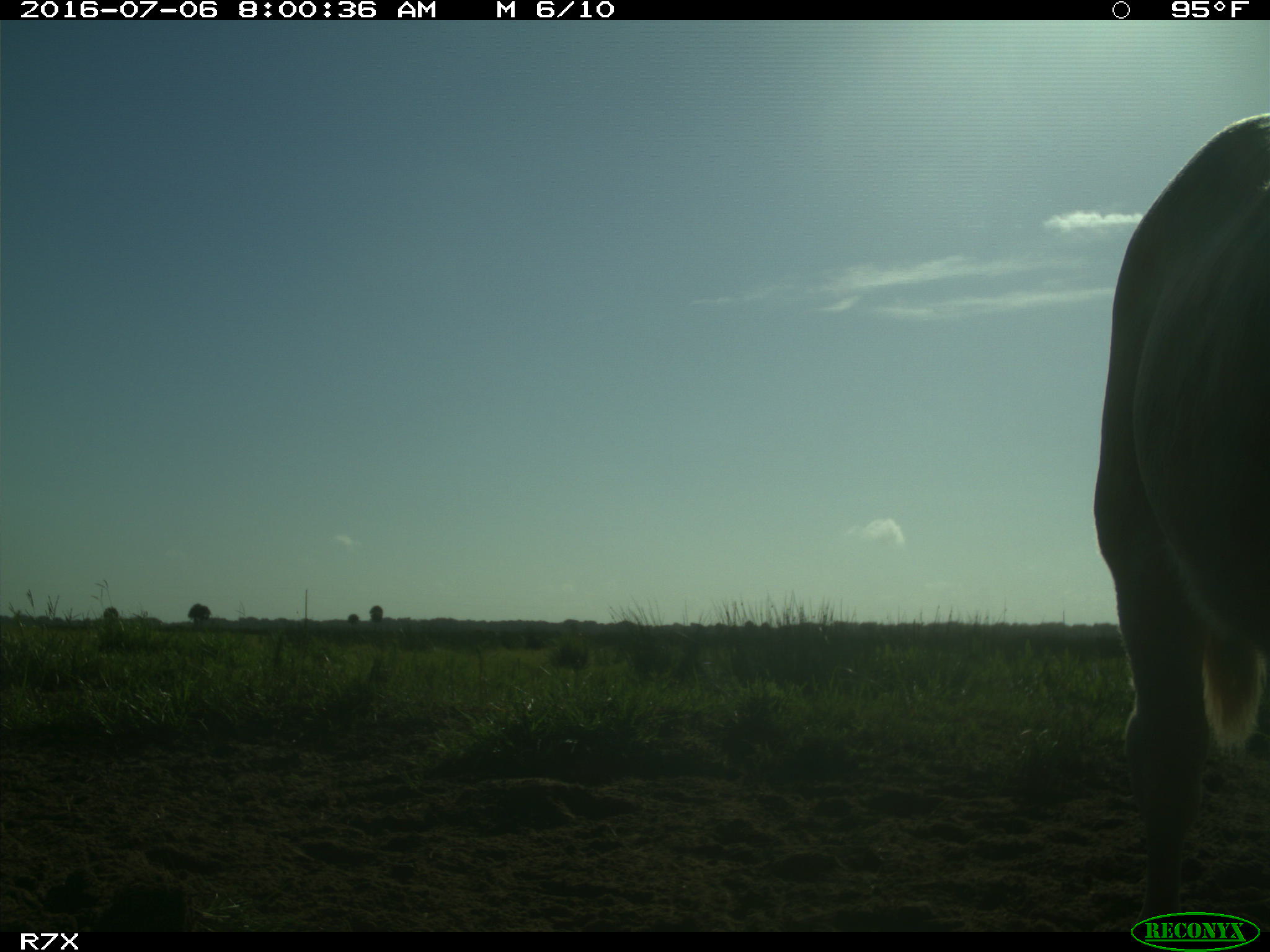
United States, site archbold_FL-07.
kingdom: Animalia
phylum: Chordata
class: Mammalia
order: Artiodactyla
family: Bovidae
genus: Bos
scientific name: Bos taurus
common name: domestic cow